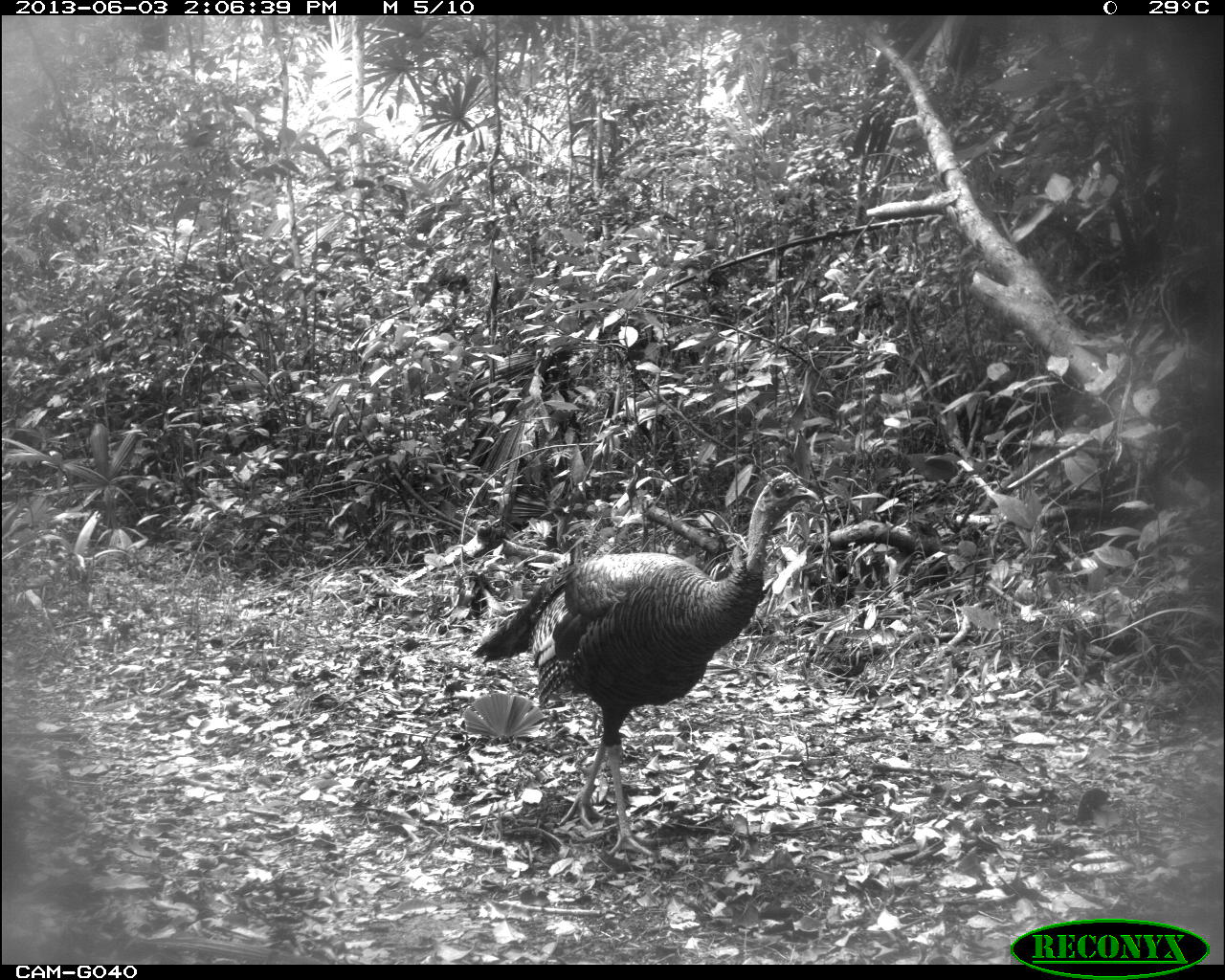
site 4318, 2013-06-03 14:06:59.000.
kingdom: Animalia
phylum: Chordata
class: Aves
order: Galliformes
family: Phasianidae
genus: Meleagris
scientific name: Meleagris ocellata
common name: ocellated turkey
Meleagris ocellata (ocellated turkey), count 1, sex male.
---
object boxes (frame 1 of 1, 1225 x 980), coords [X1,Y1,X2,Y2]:
meleagris ocellata: [471,472,820,859]